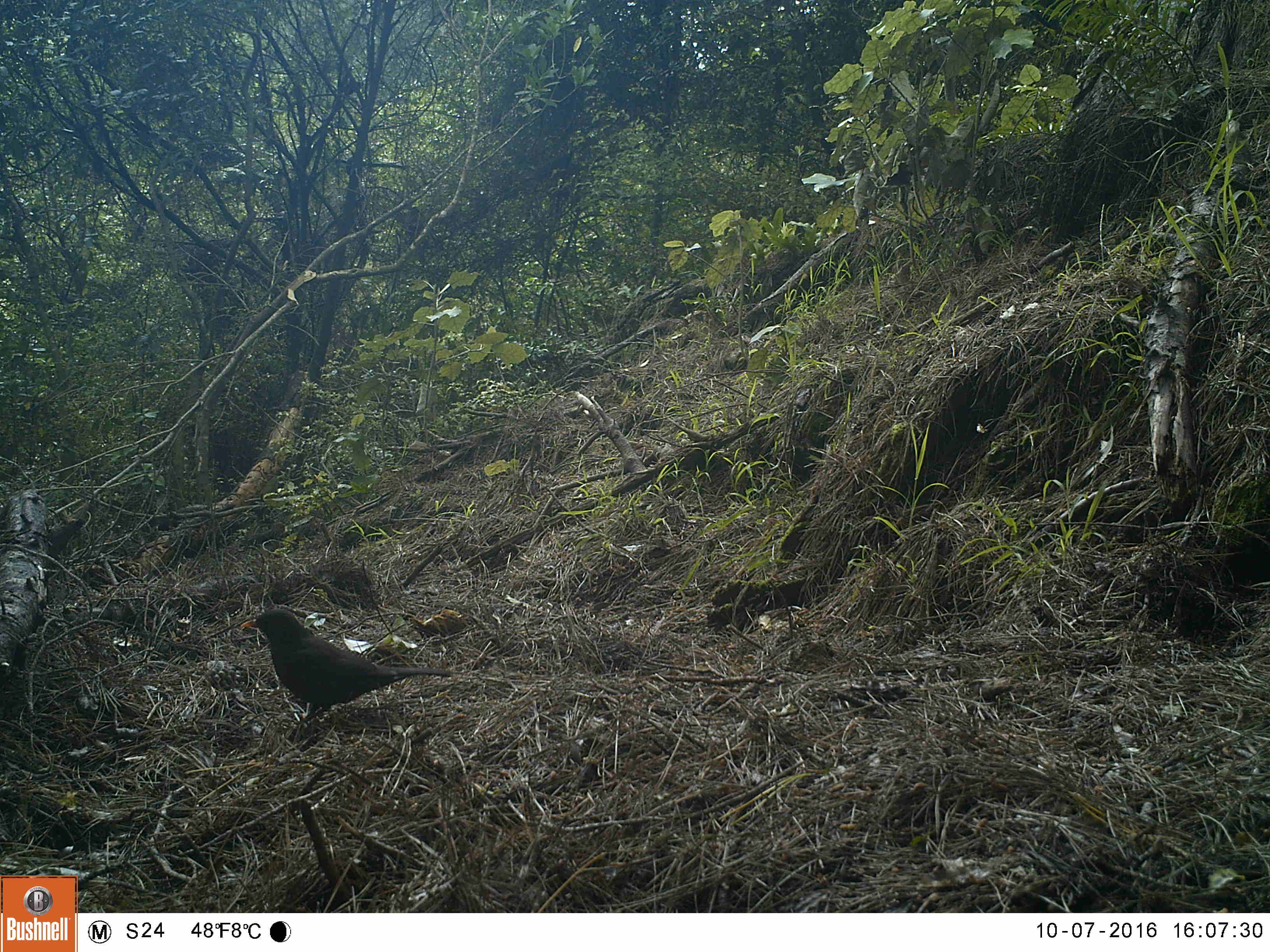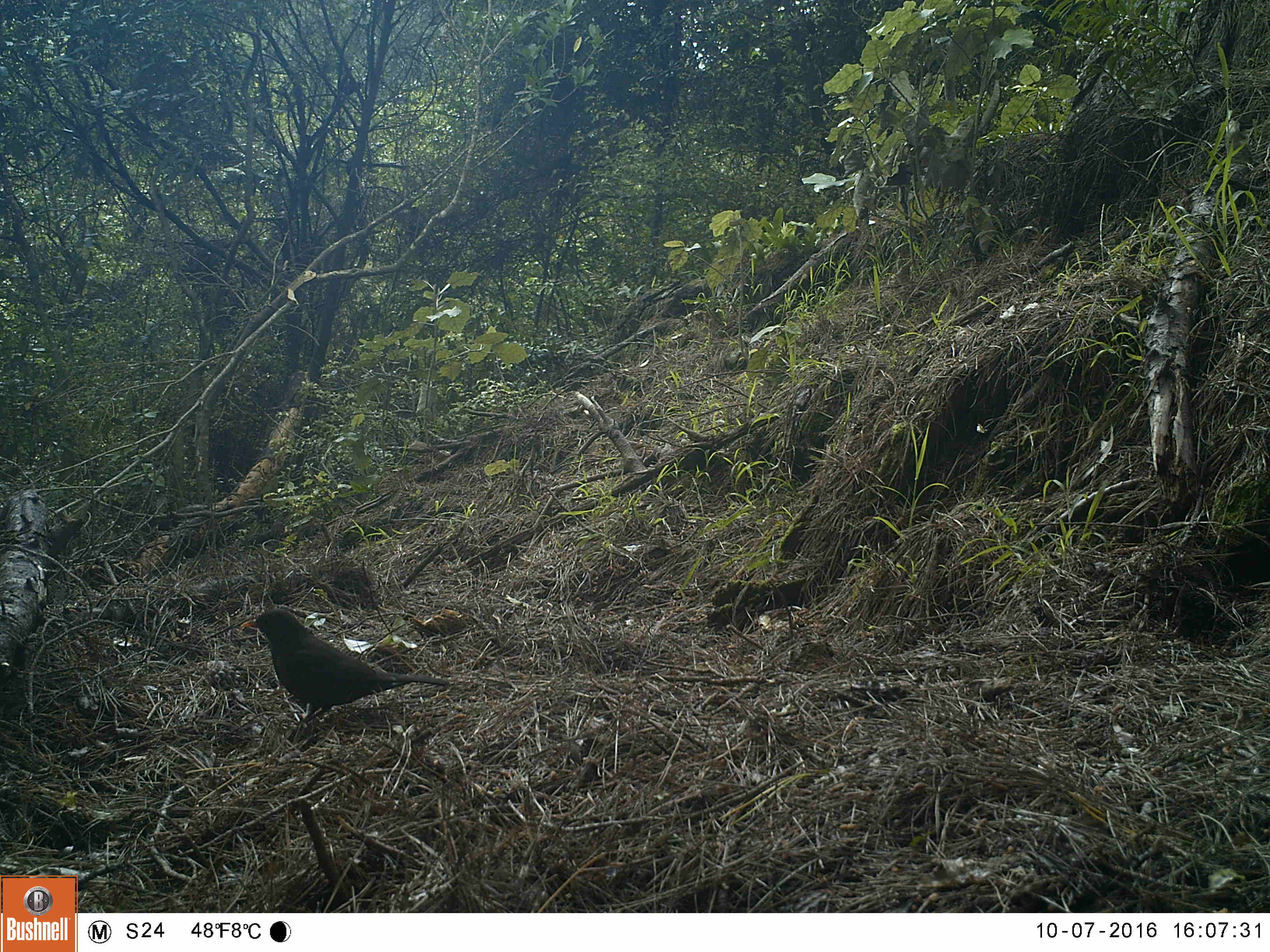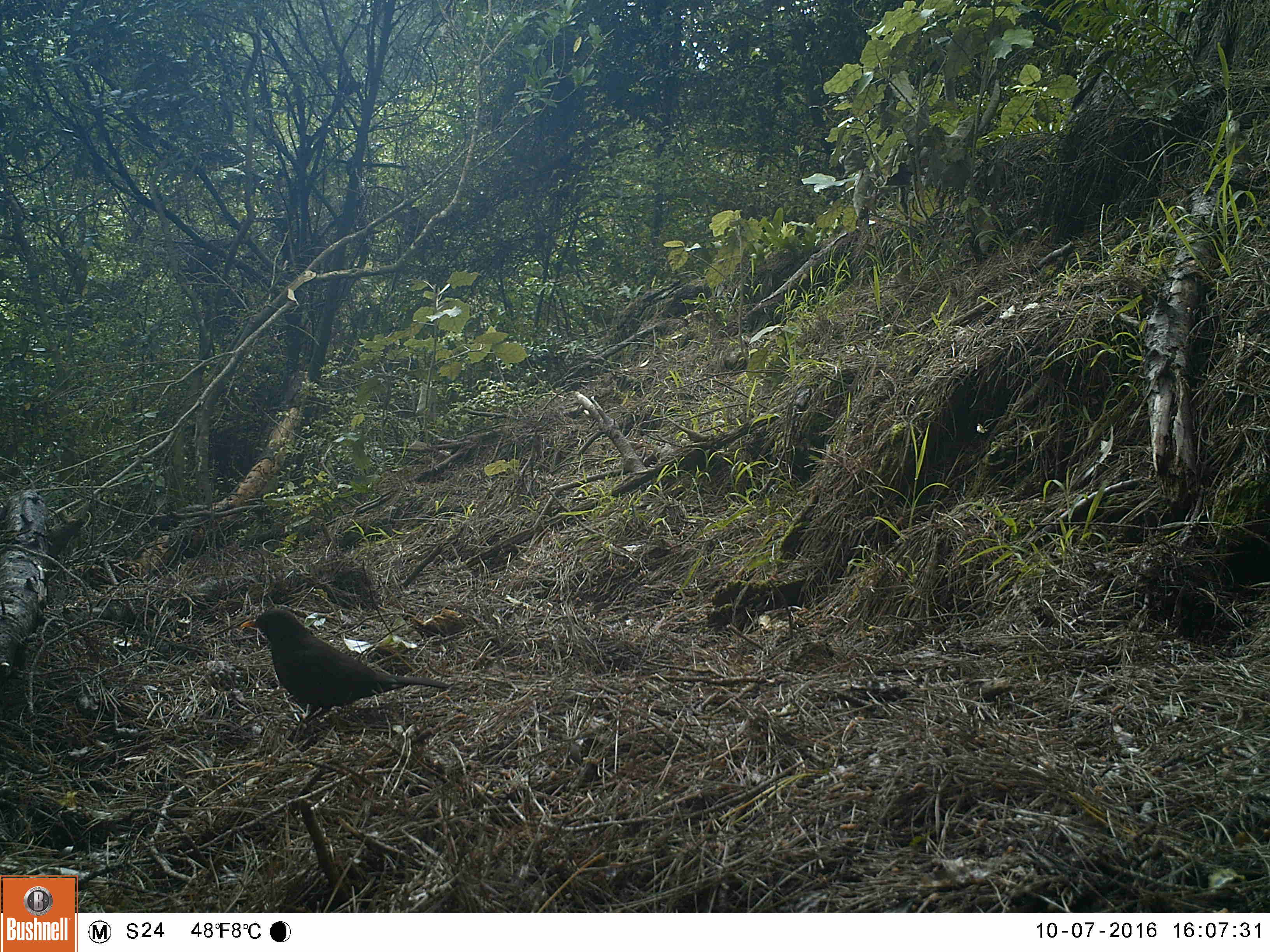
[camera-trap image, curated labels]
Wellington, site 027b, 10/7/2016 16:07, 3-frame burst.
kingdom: Animalia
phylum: Chordata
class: Aves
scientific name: Aves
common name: bird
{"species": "bird (Aves)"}